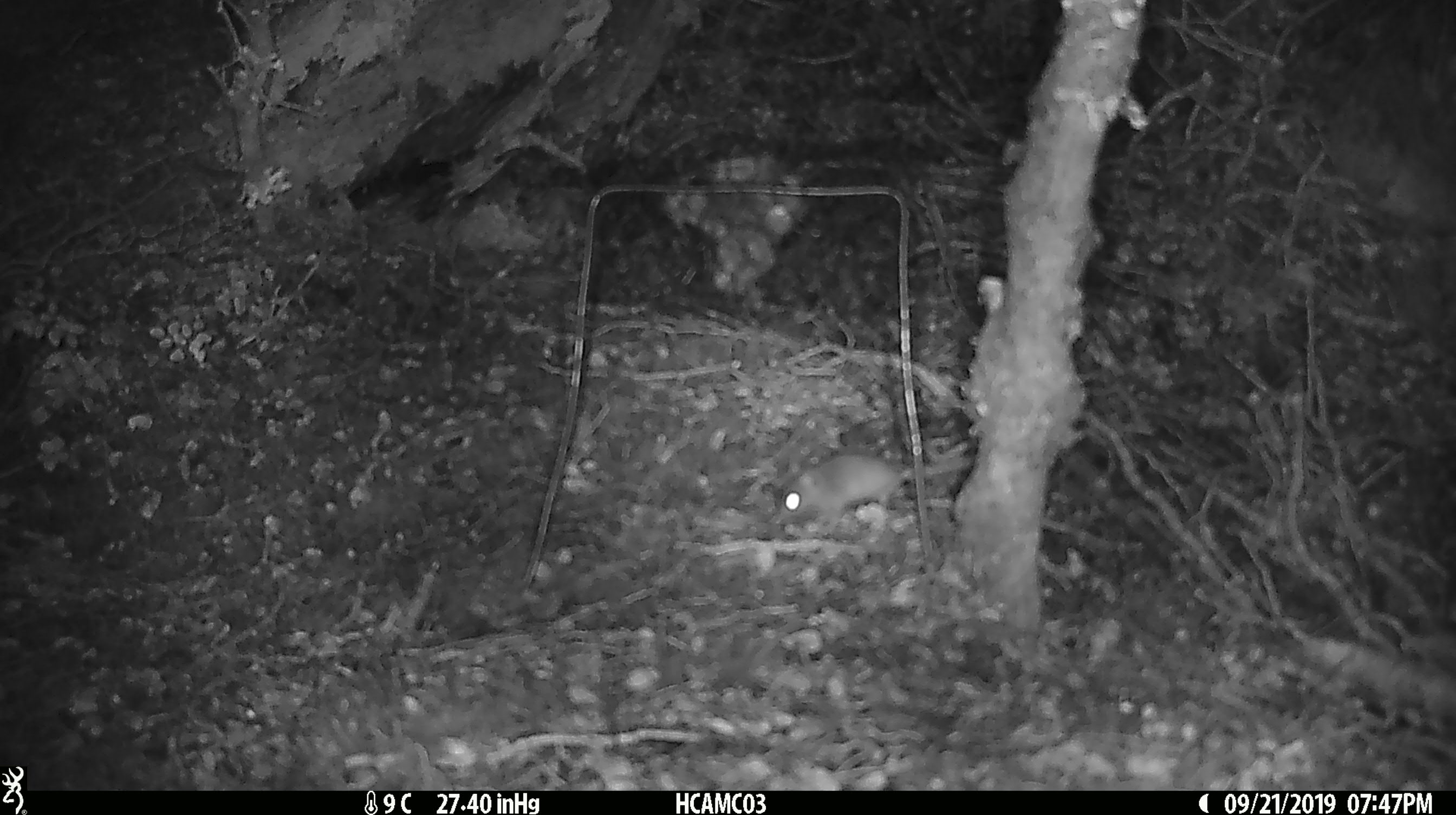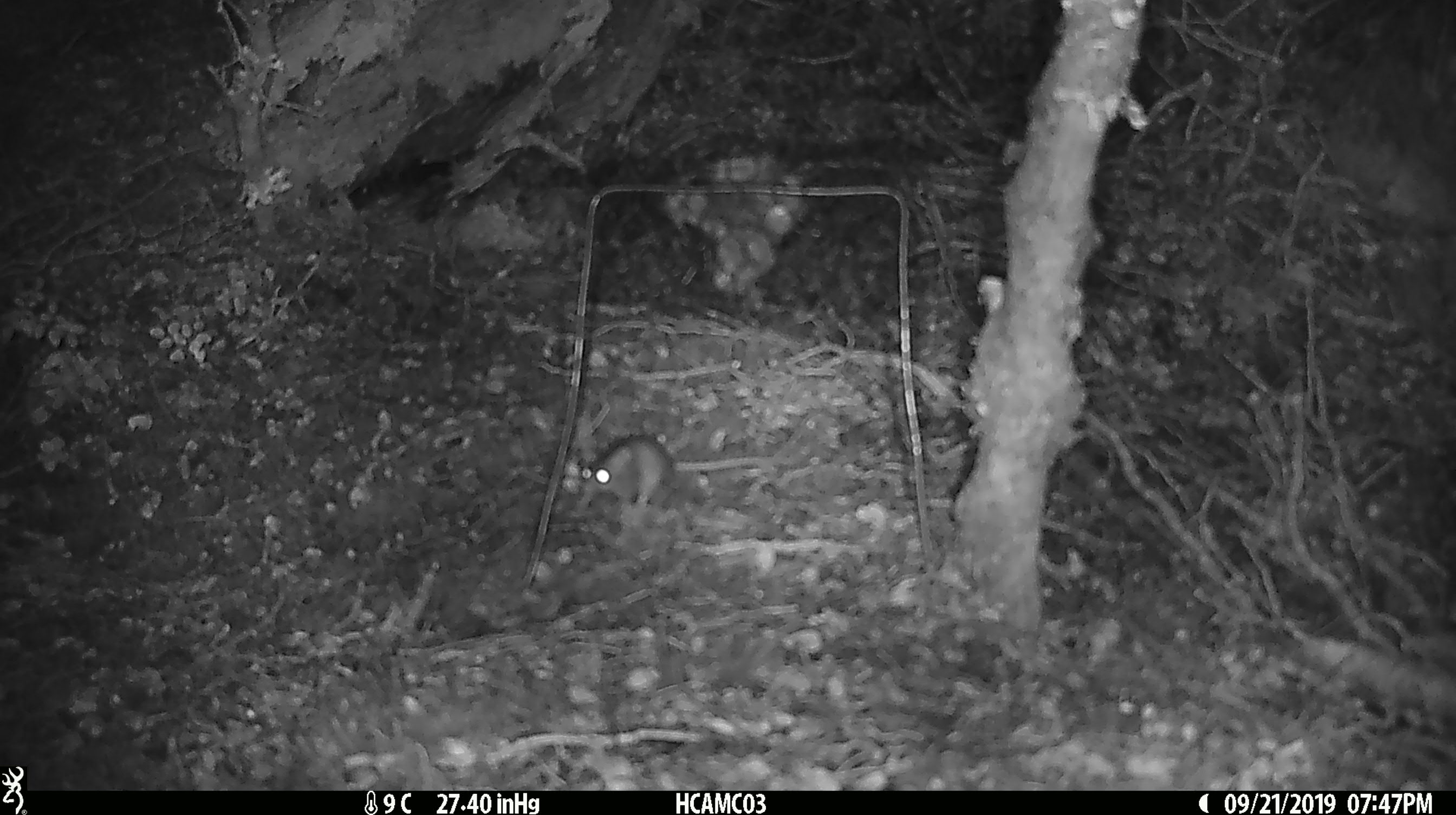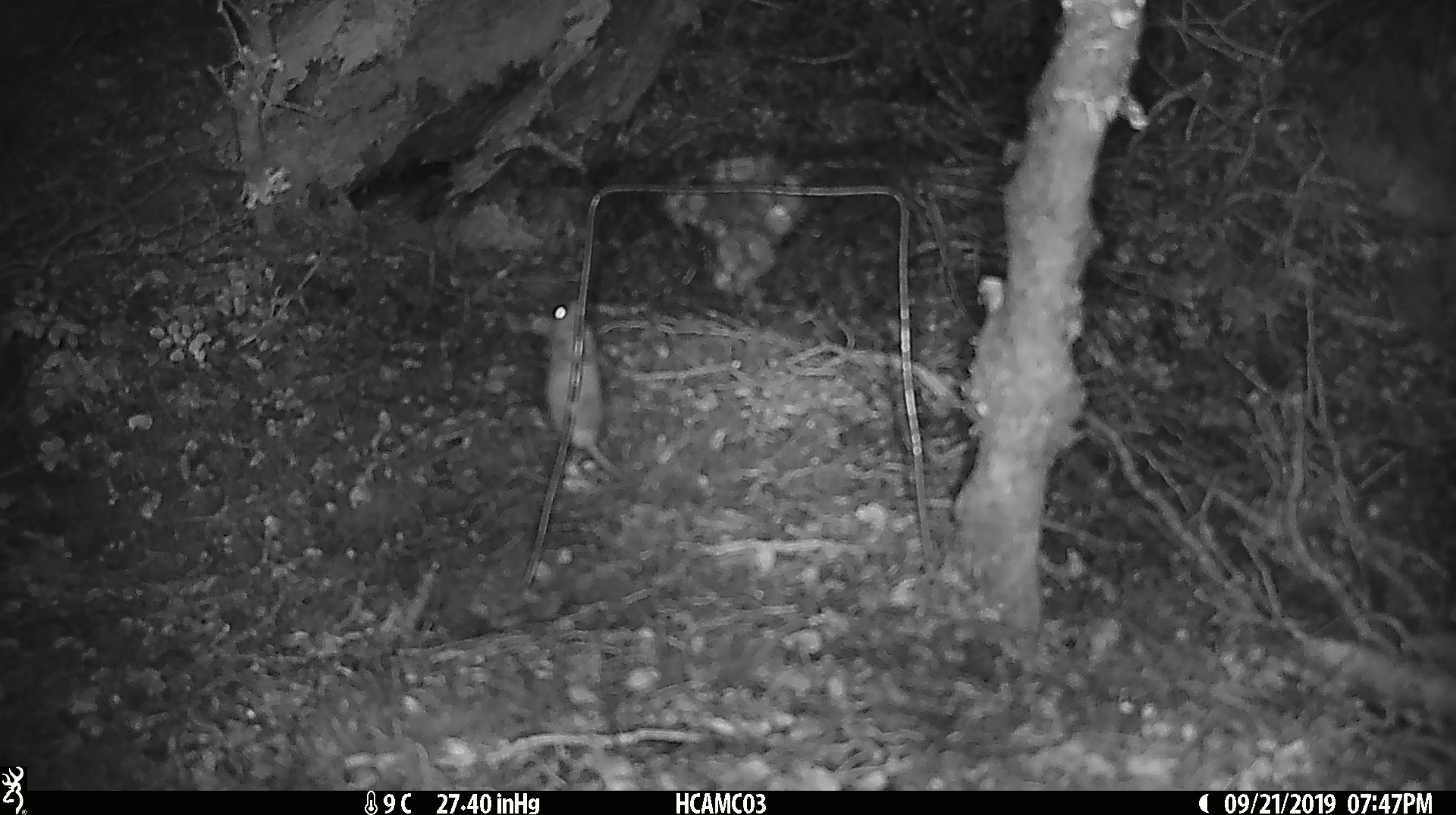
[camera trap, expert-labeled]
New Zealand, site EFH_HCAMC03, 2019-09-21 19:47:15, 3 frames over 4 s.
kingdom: Animalia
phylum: Chordata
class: Mammalia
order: Rodentia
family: Muridae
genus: Mus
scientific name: Mus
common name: mouse